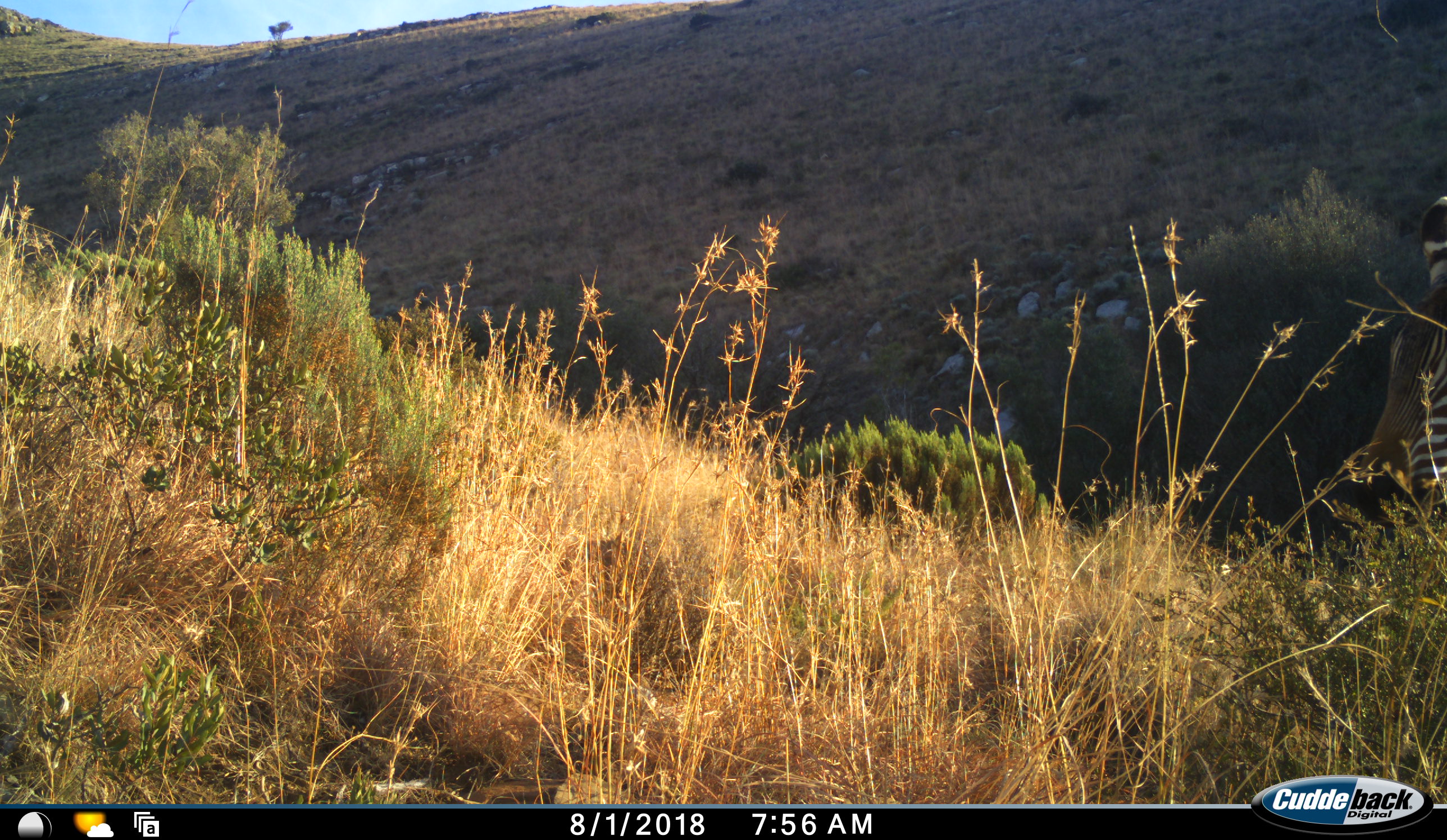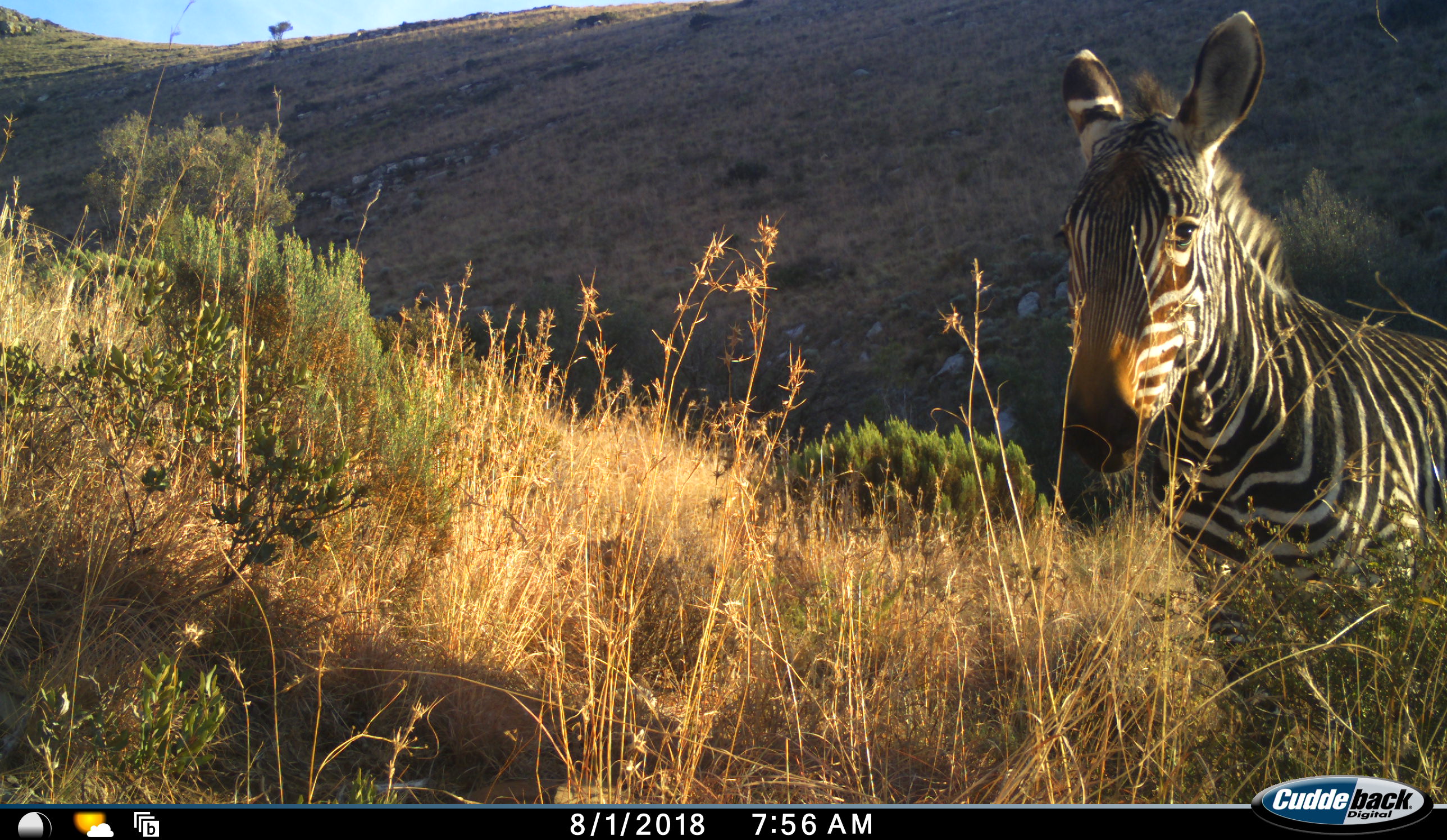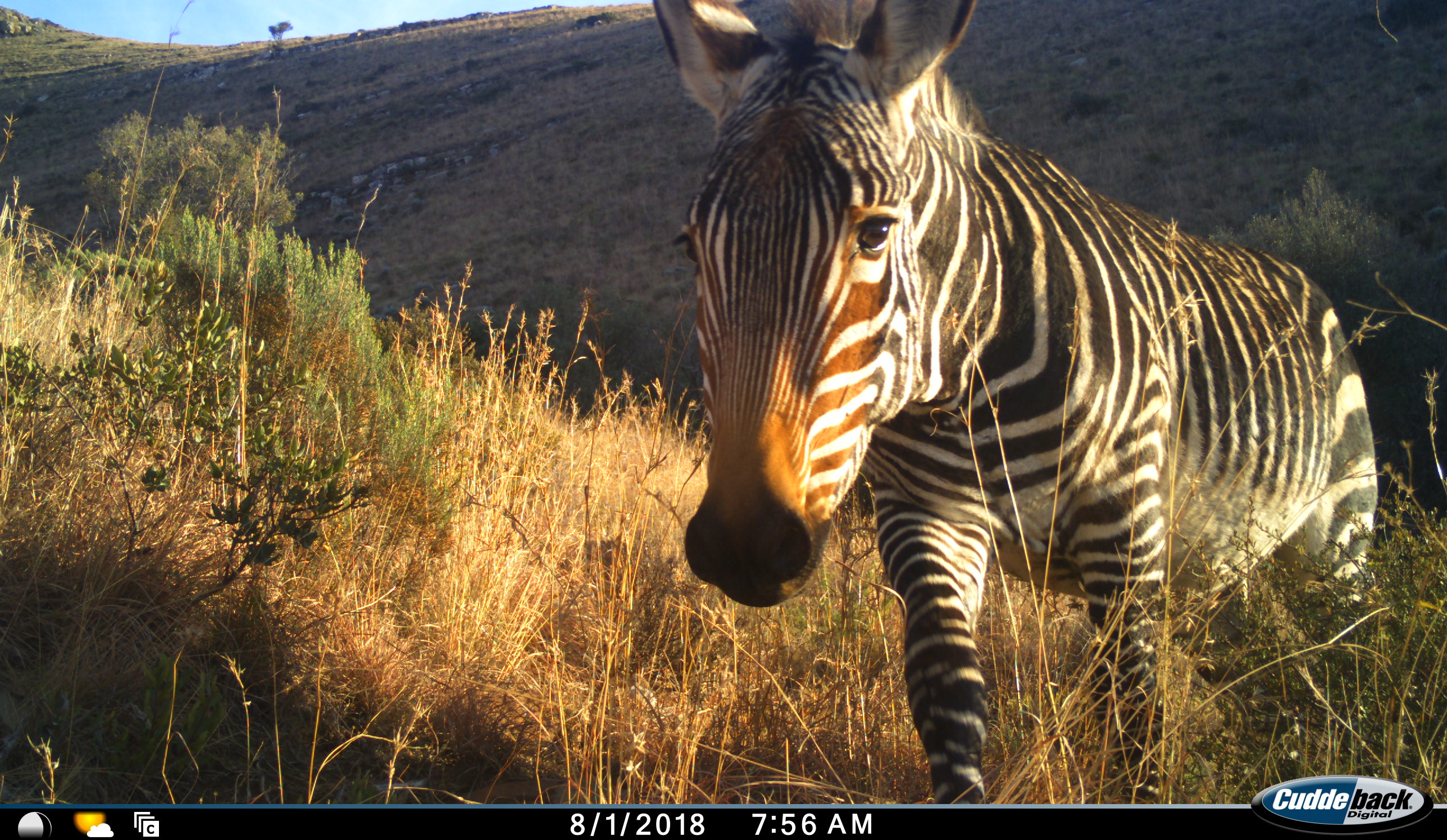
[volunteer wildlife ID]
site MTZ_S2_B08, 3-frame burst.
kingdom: Animalia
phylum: Chordata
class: Mammalia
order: Perissodactyla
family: Equidae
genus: Equus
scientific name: Equus zebra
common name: mountain zebra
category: zebramountain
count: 1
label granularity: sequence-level